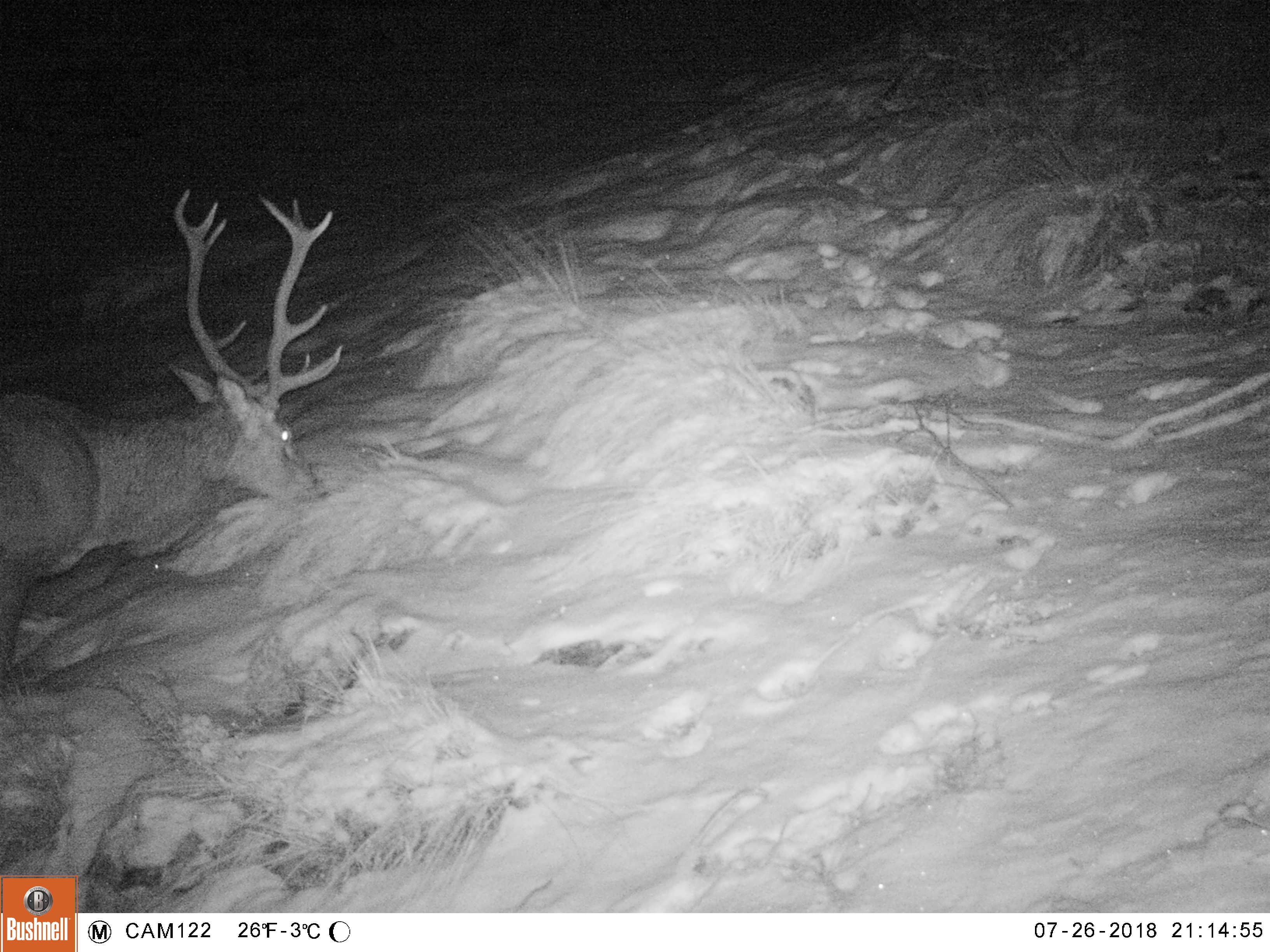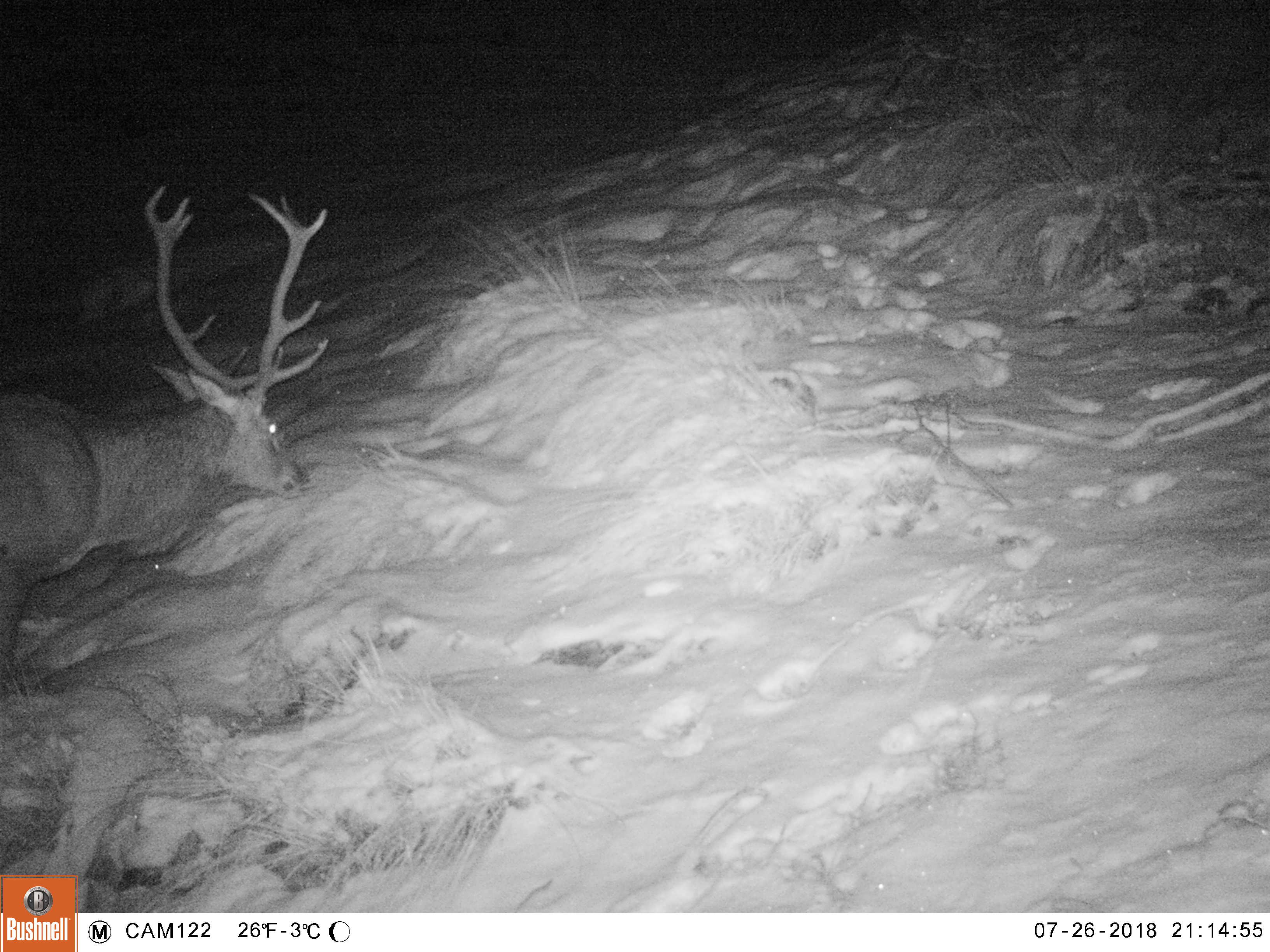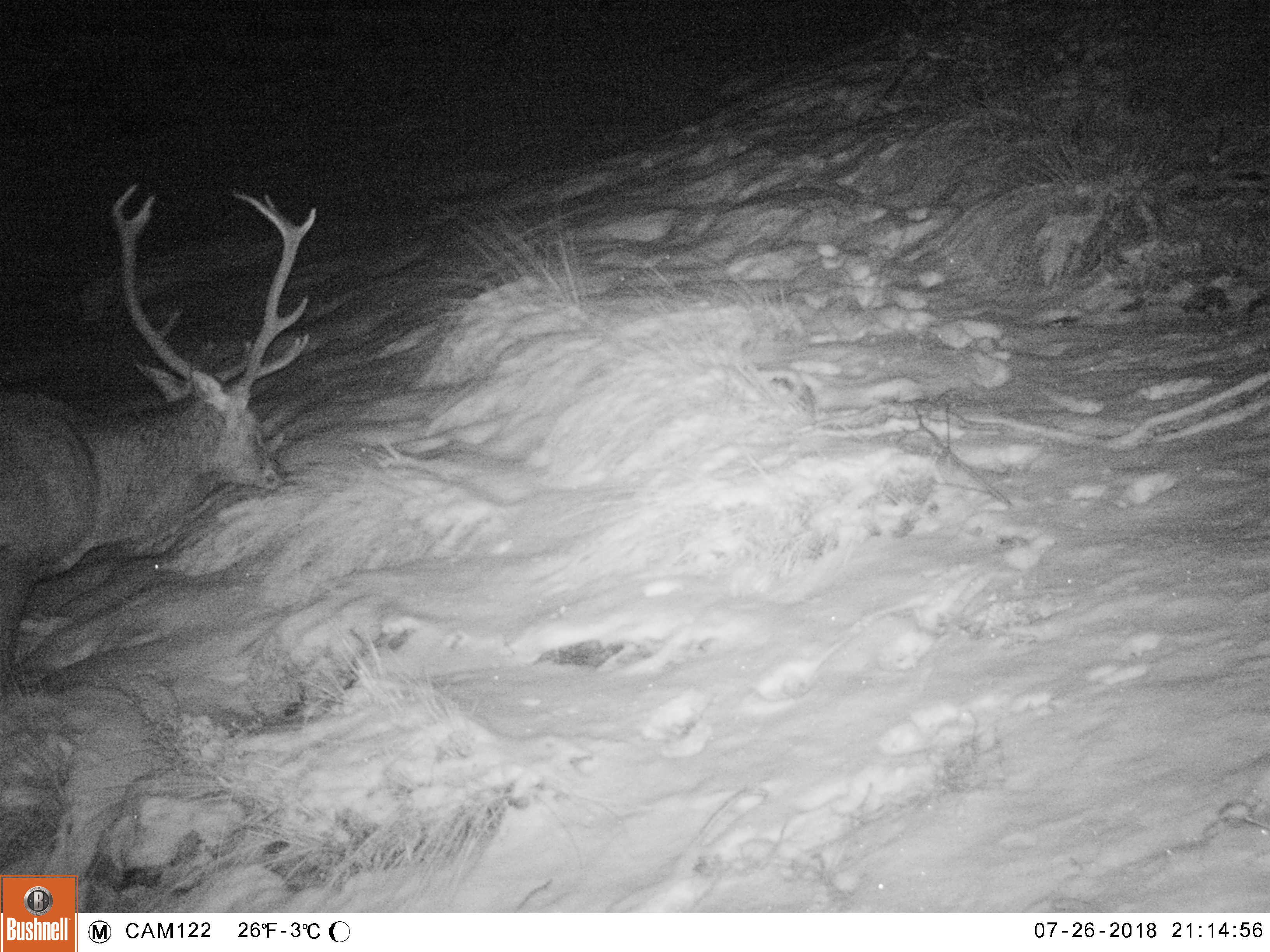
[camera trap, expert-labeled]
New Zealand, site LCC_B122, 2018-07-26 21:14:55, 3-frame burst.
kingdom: Animalia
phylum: Chordata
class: Mammalia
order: Artiodactyla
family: Cervidae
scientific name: Cervidae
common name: deer